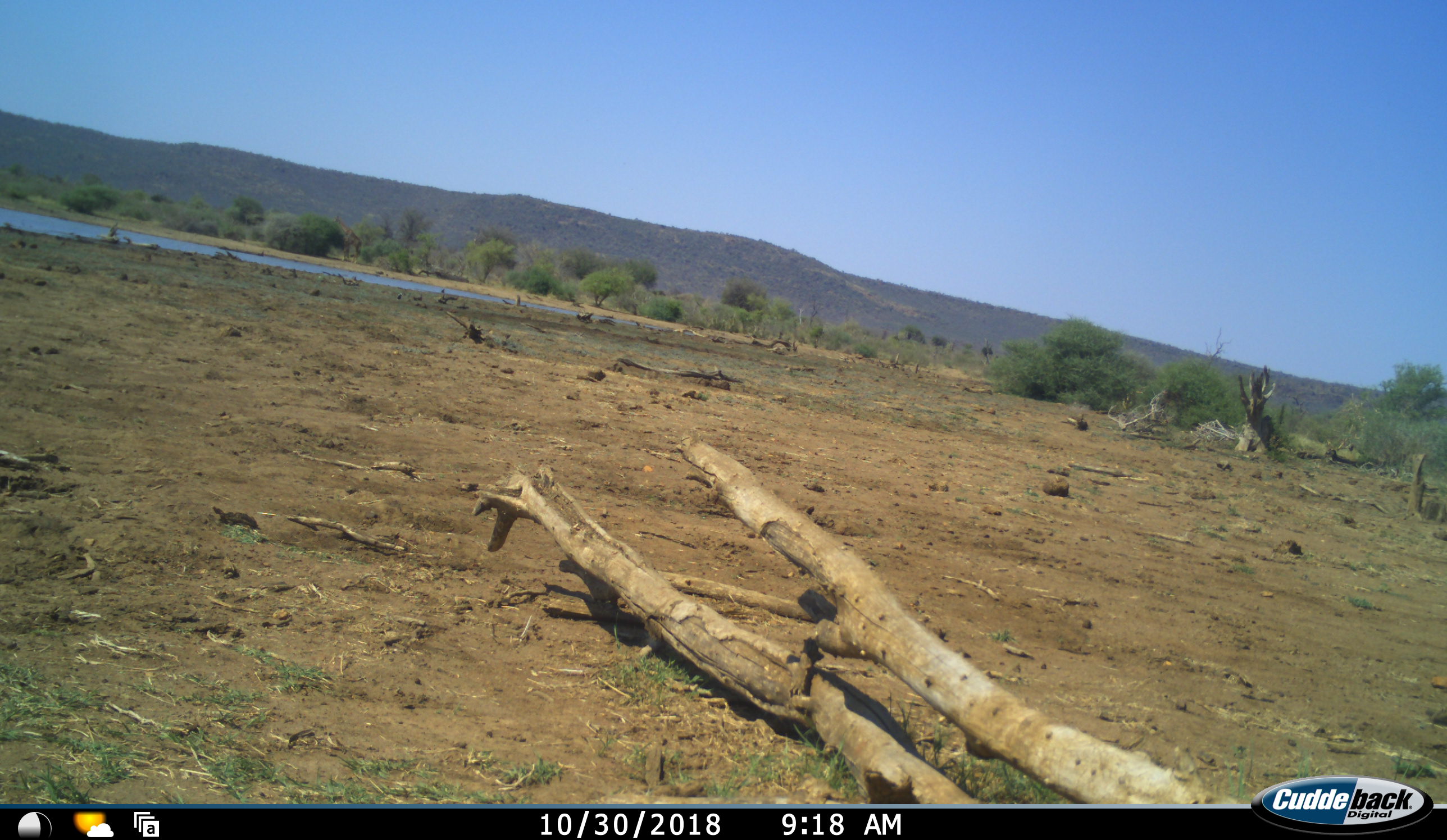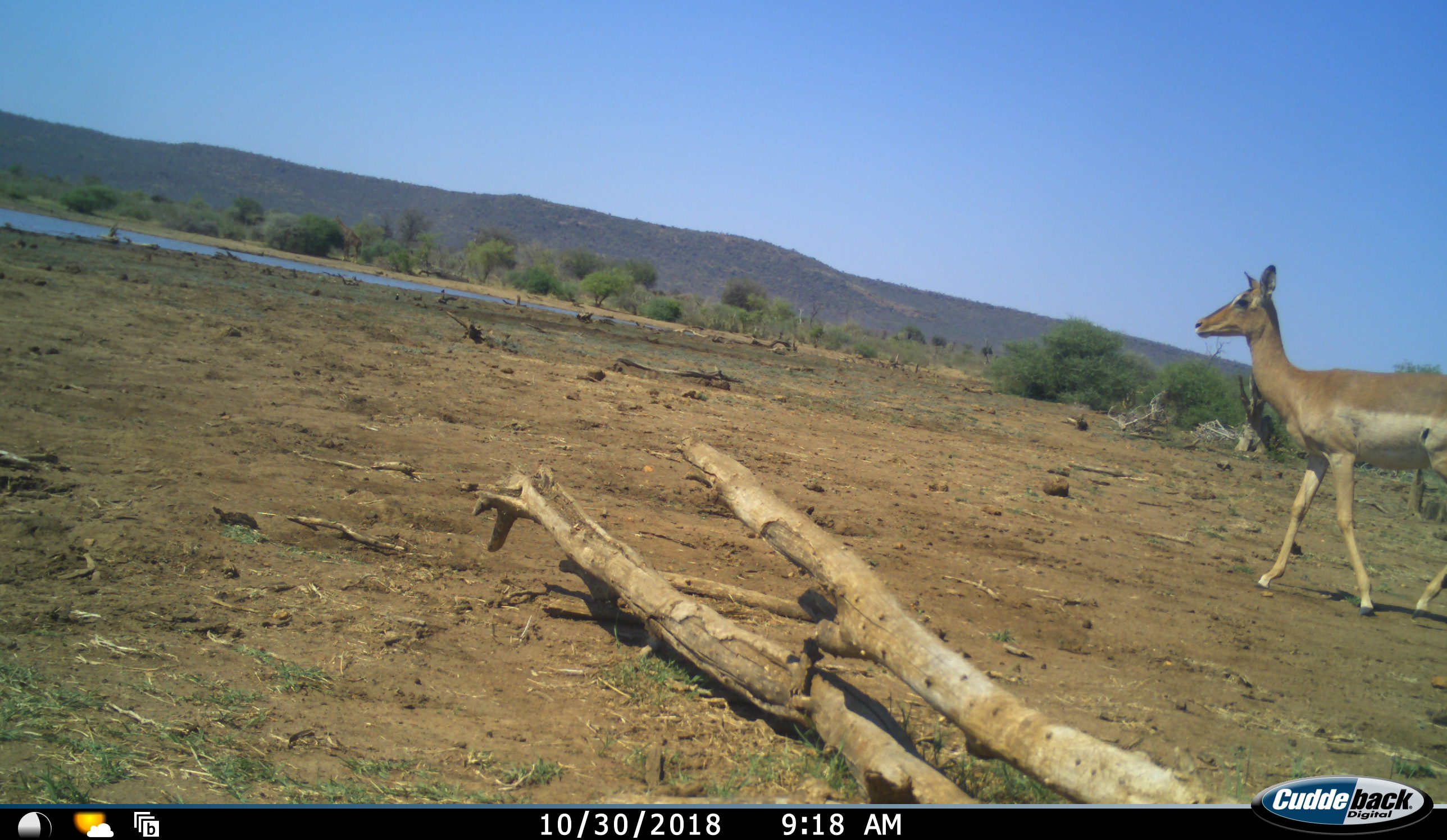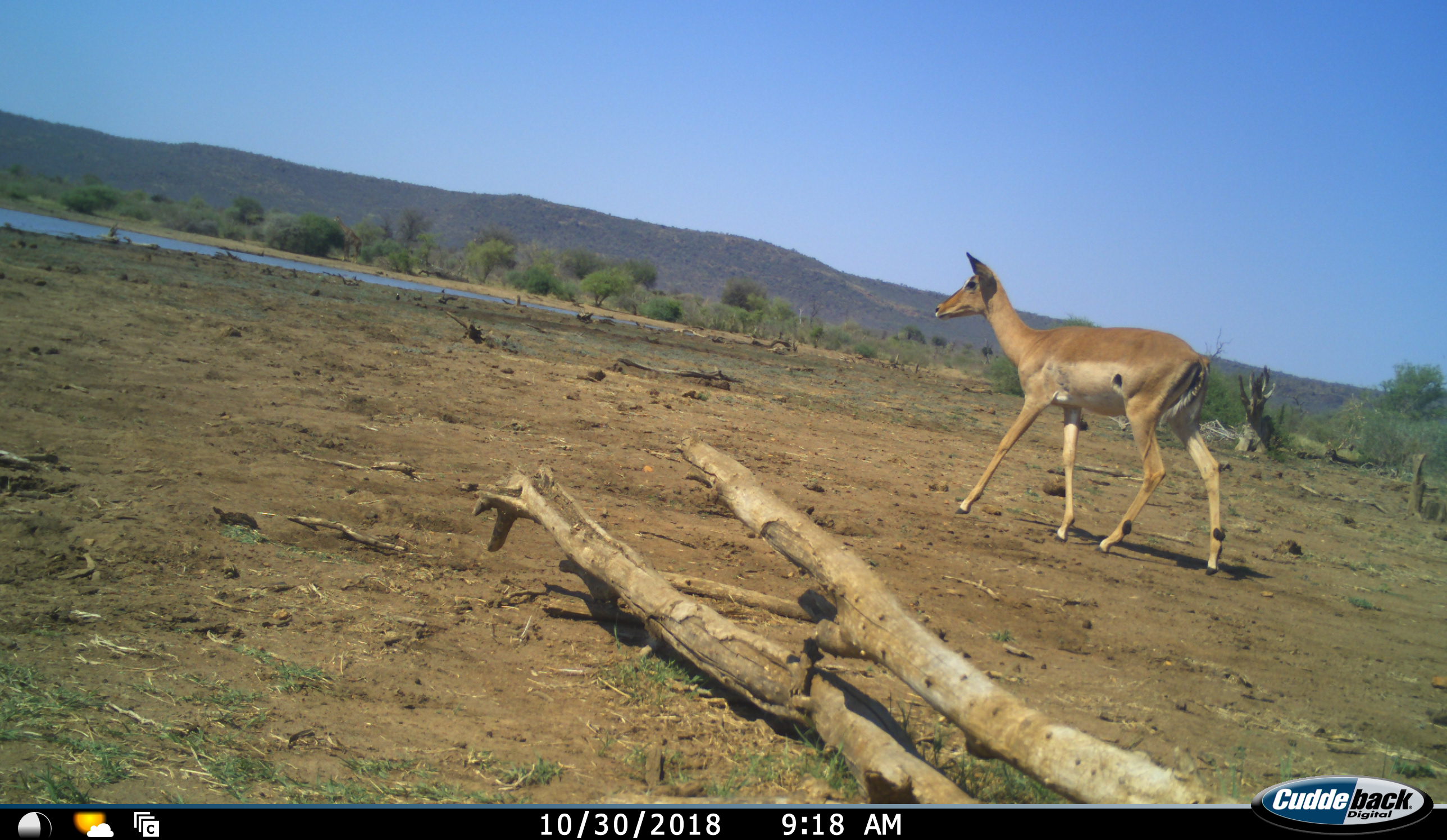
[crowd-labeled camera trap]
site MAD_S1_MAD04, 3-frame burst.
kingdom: Animalia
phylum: Chordata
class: Mammalia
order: Artiodactyla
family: Bovidae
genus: Aepyceros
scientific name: Aepyceros melampus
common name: impala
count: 1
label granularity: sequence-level